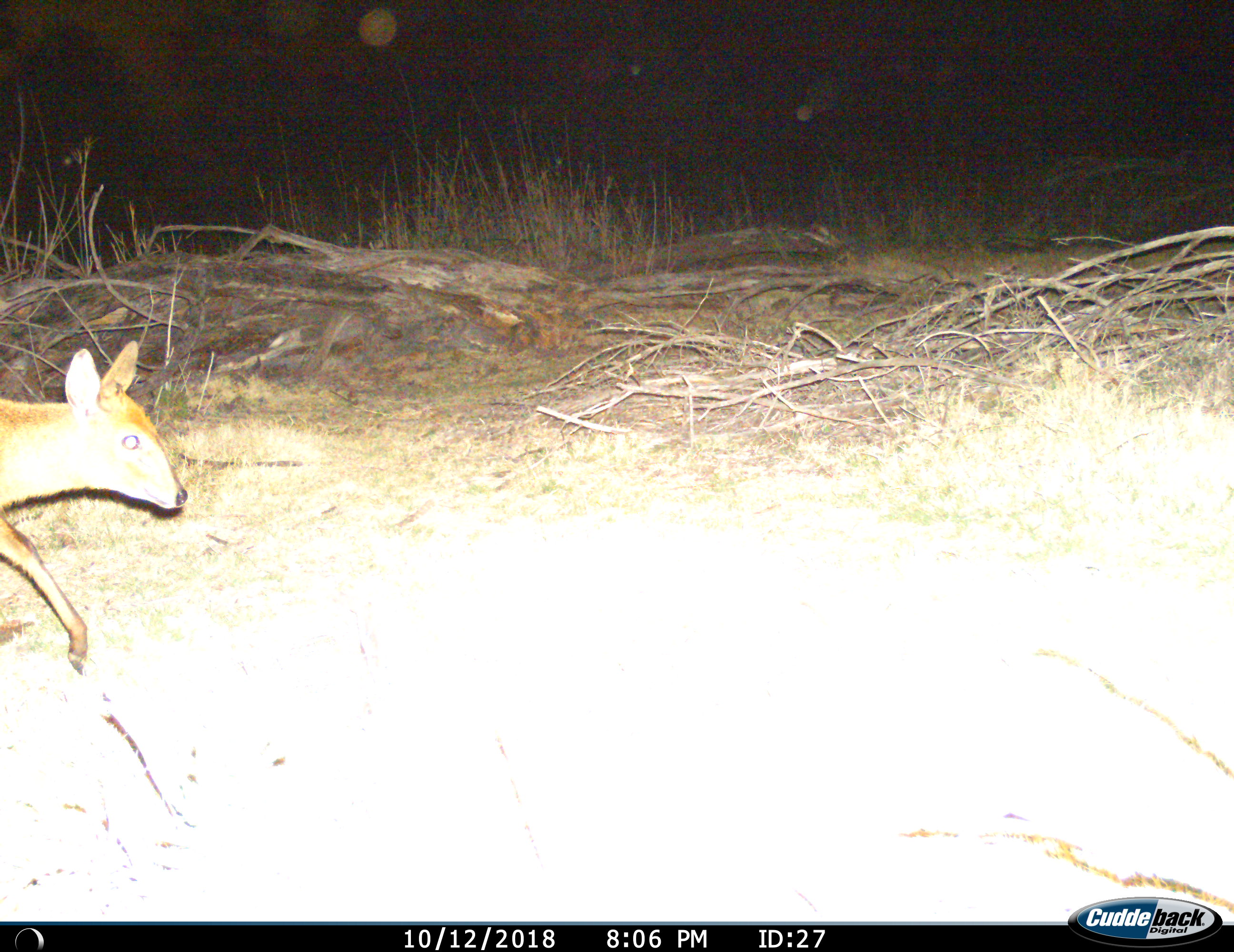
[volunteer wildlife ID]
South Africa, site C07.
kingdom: Animalia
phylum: Chordata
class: Mammalia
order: Artiodactyla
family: Bovidae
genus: Sylvicapra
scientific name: Sylvicapra grimmia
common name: common grey duiker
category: duikercommongrey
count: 1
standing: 0%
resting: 0%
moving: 100%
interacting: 0%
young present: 0%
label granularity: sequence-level